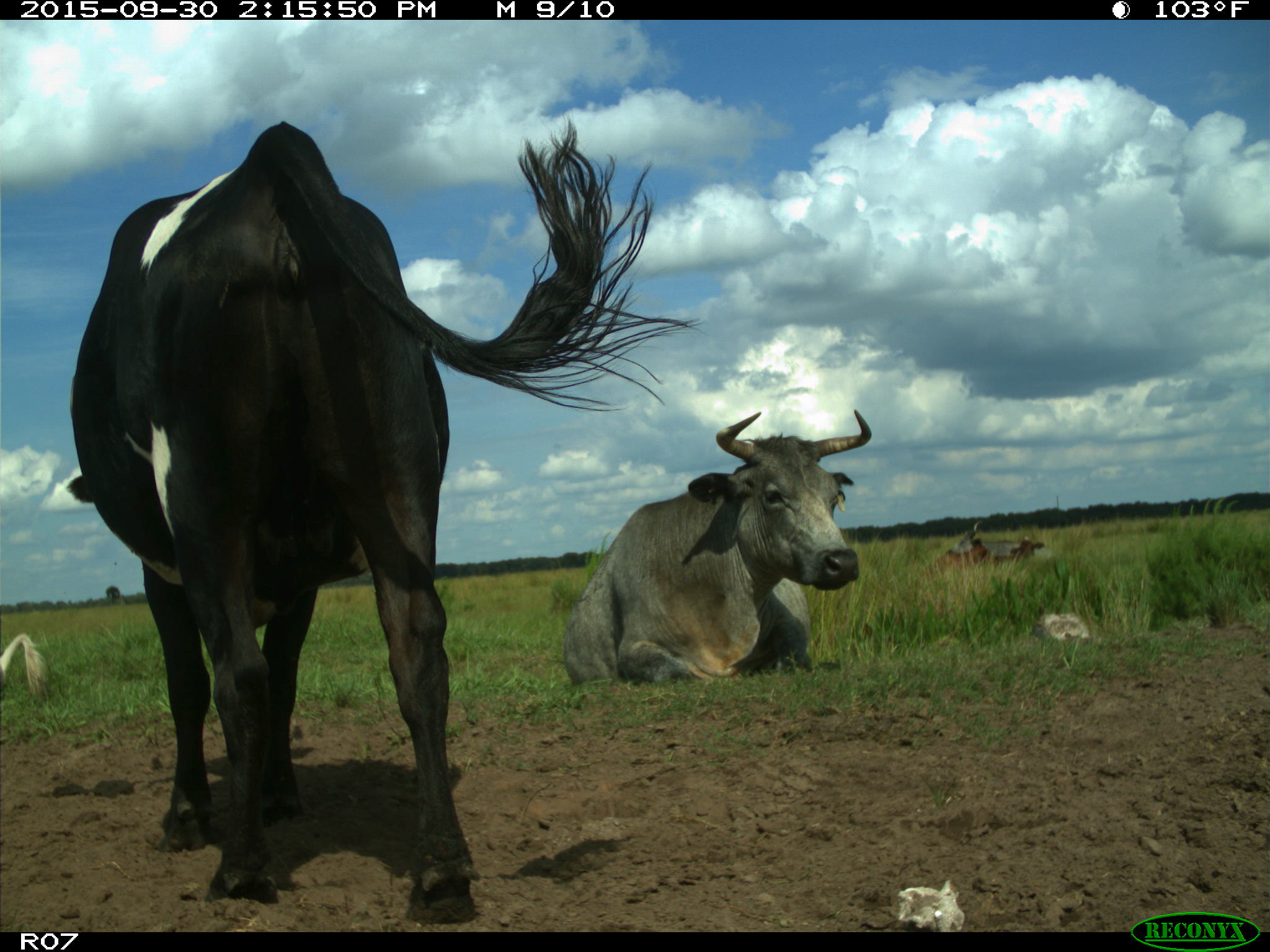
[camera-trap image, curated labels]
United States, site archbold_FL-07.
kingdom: Animalia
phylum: Chordata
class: Mammalia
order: Artiodactyla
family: Bovidae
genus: Bos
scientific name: Bos taurus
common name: domestic cow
Bos taurus (domestic cow).